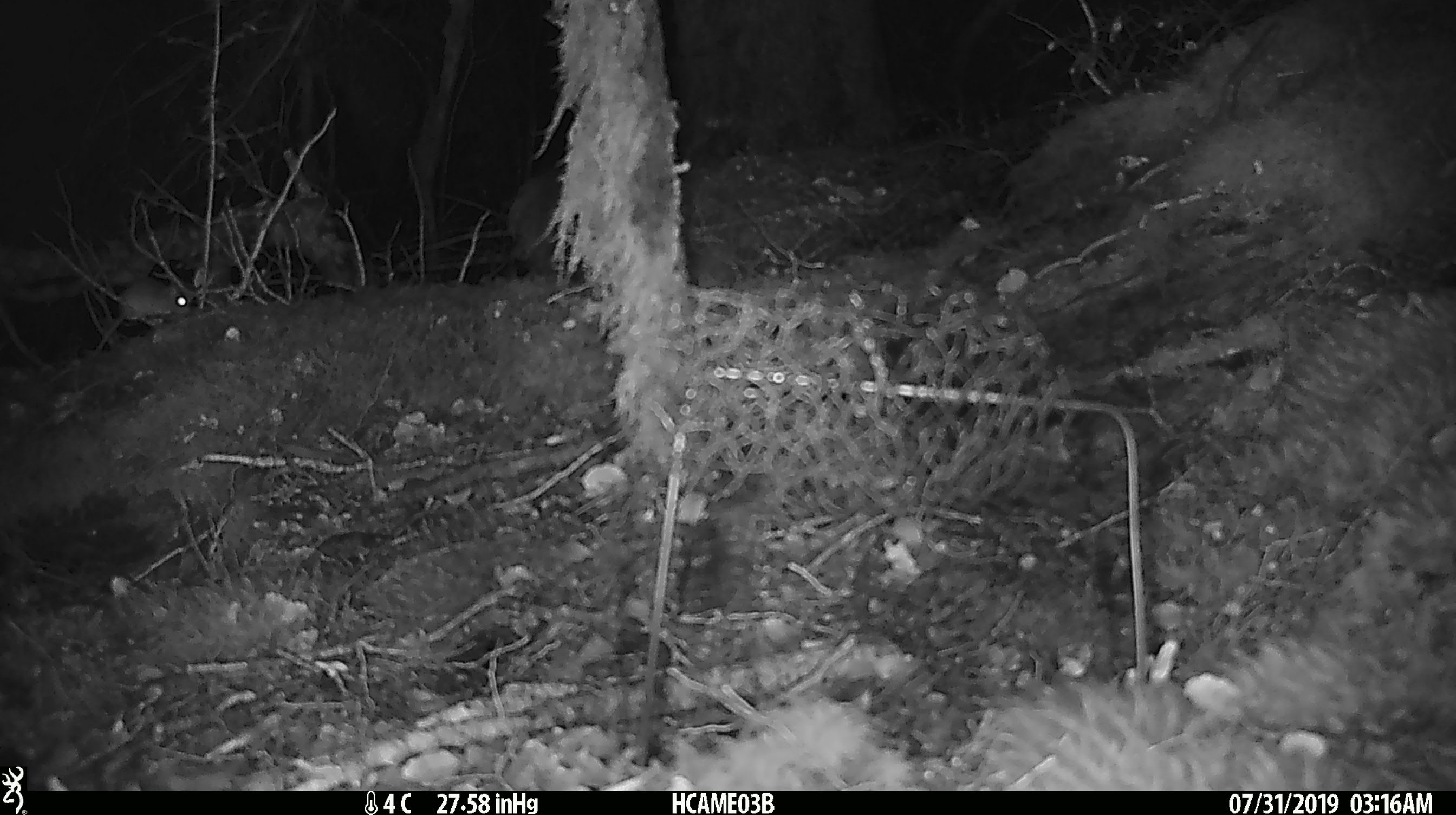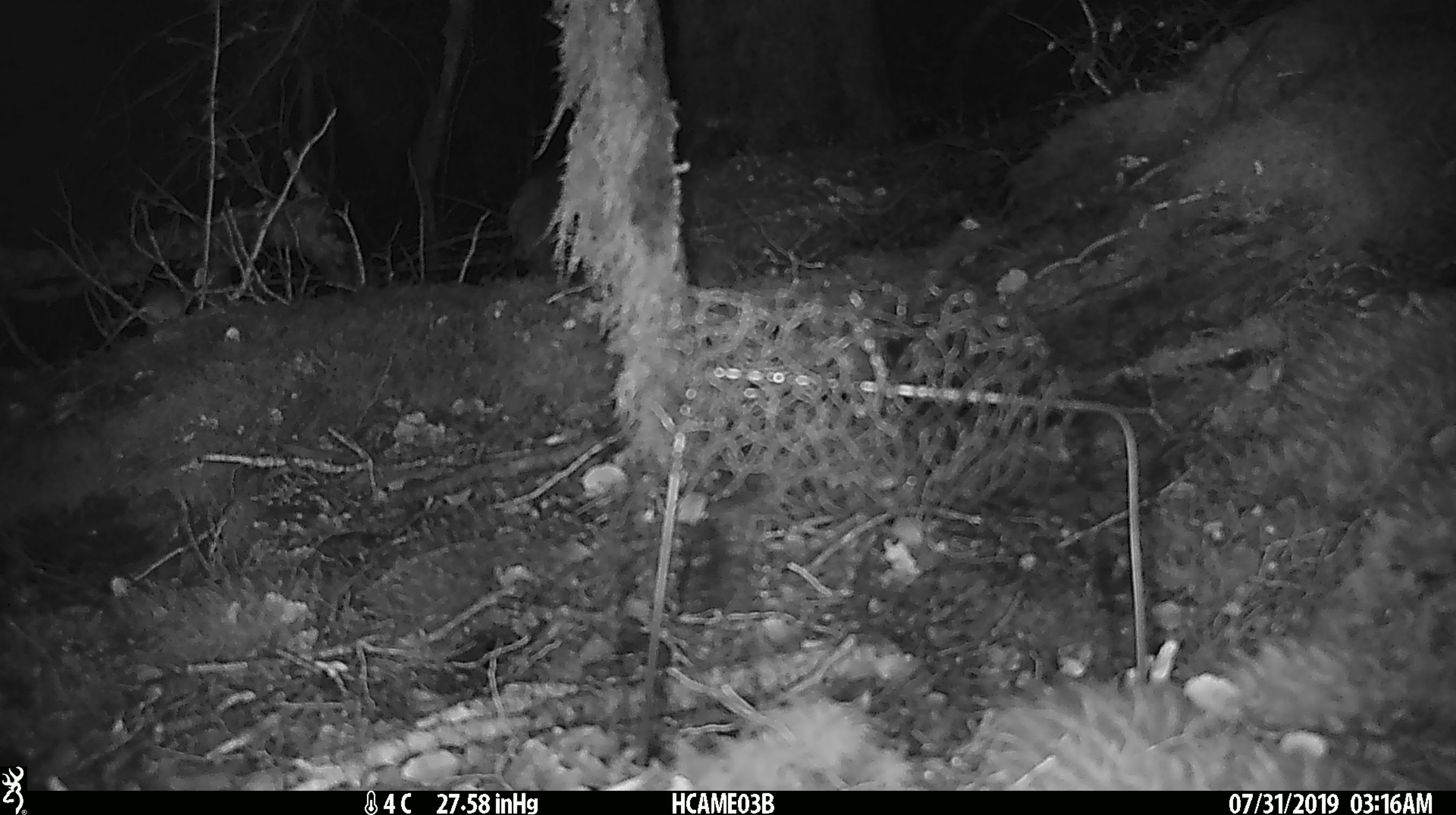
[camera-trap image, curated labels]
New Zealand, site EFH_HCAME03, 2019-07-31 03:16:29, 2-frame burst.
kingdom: Animalia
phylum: Chordata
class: Mammalia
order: Rodentia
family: Muridae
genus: Mus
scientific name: Mus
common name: mouse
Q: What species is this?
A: Mouse (Mus).